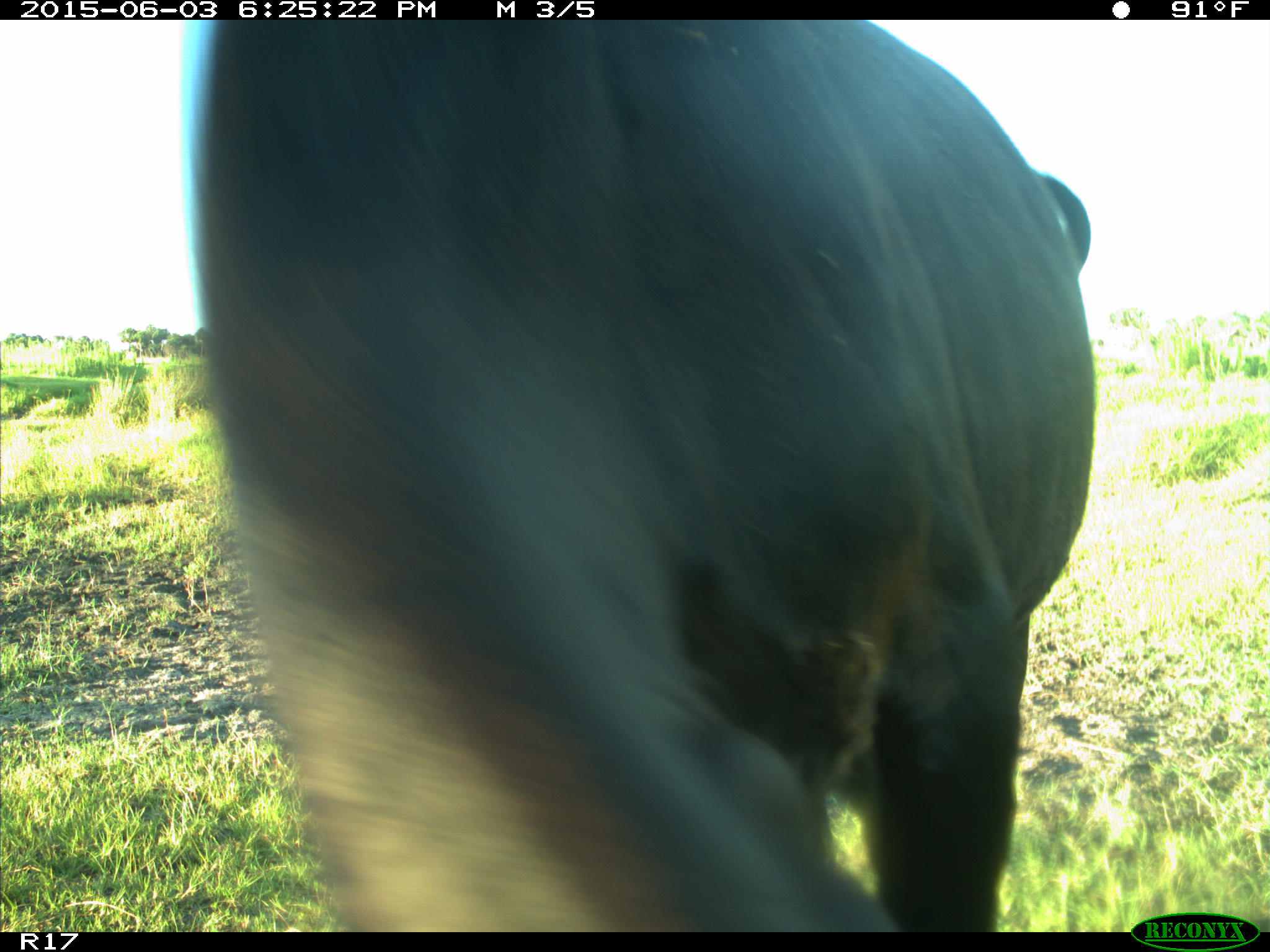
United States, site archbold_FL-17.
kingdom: Animalia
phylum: Chordata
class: Mammalia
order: Artiodactyla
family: Bovidae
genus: Bos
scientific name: Bos taurus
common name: domestic cow